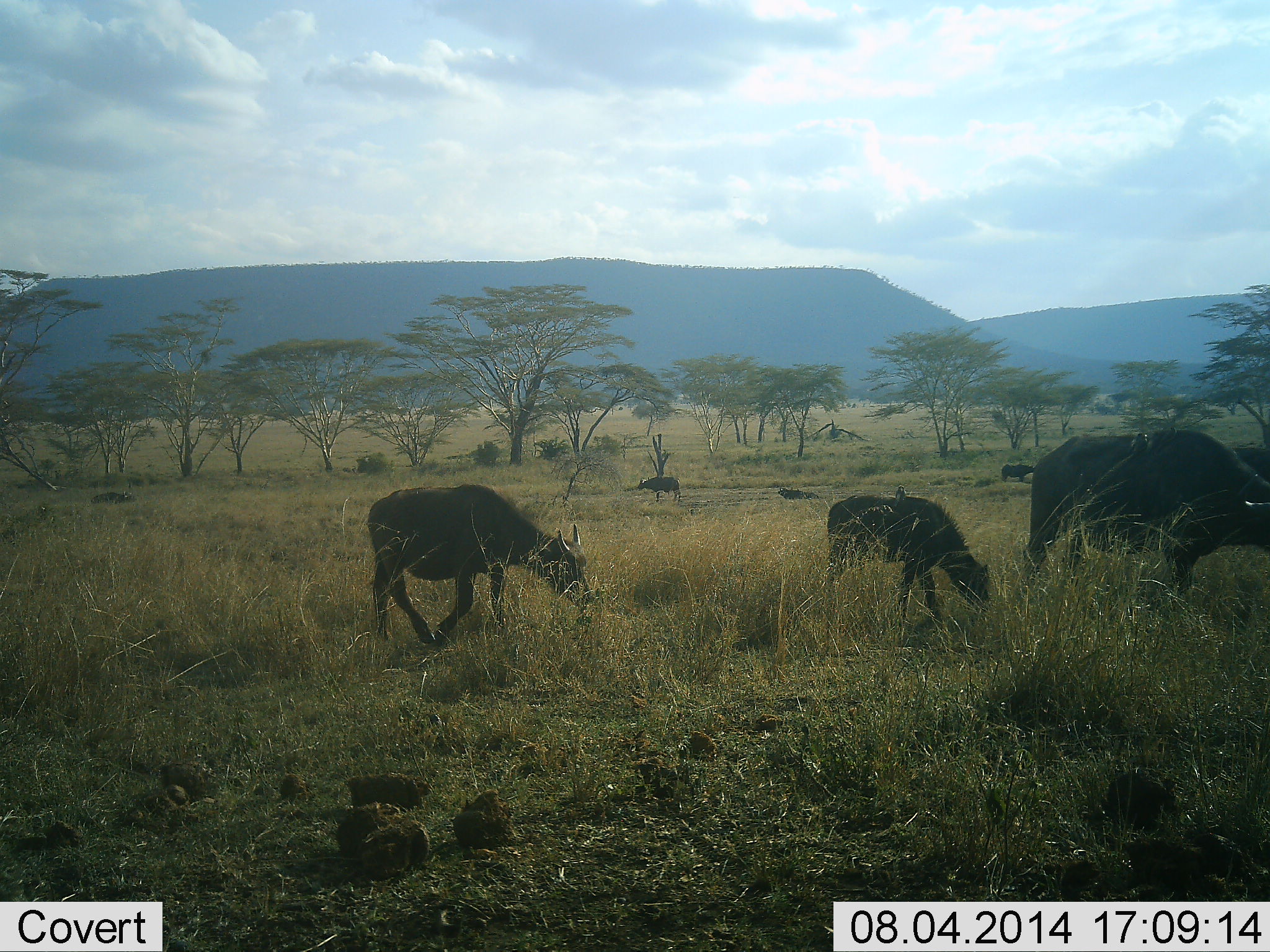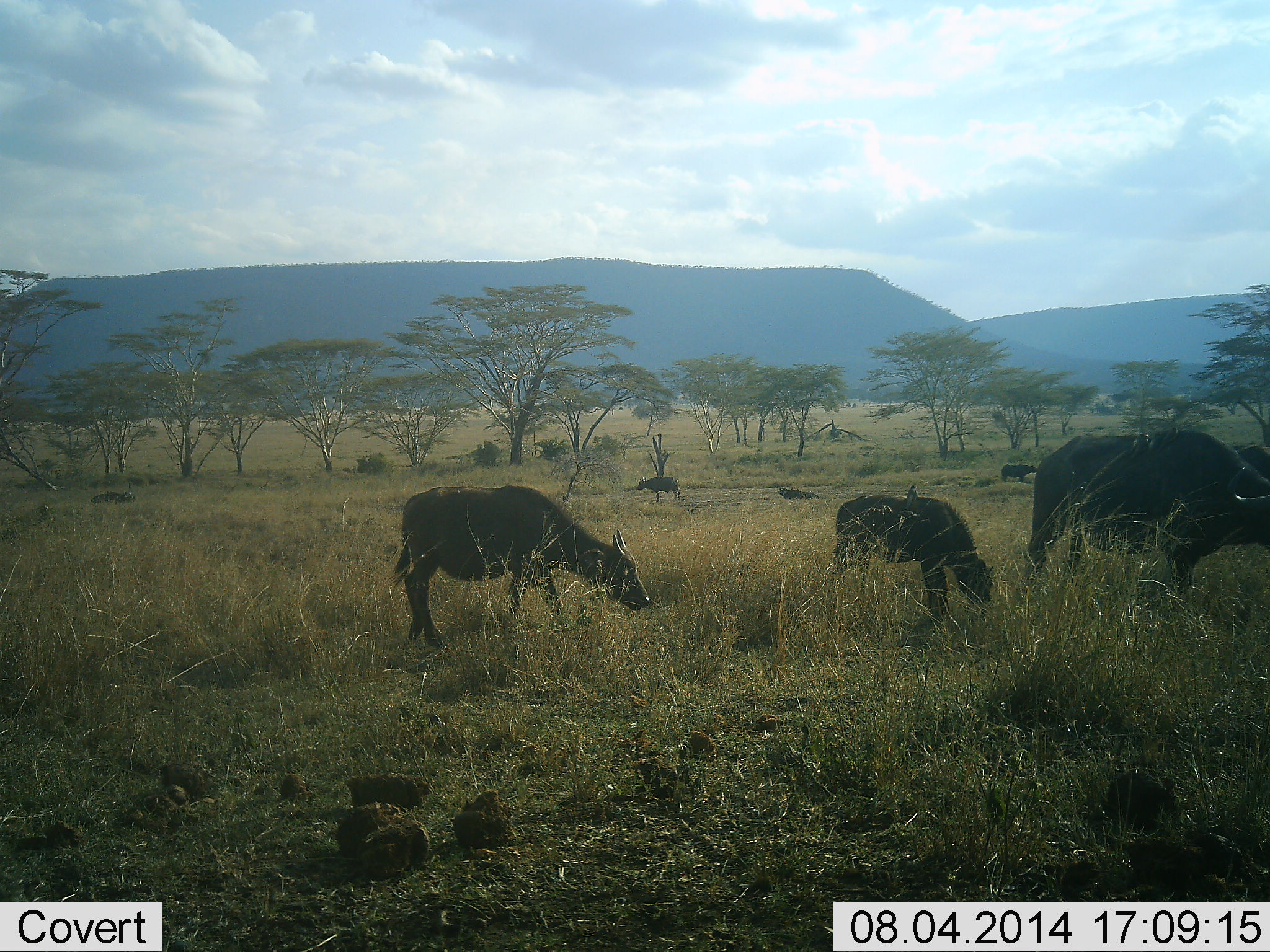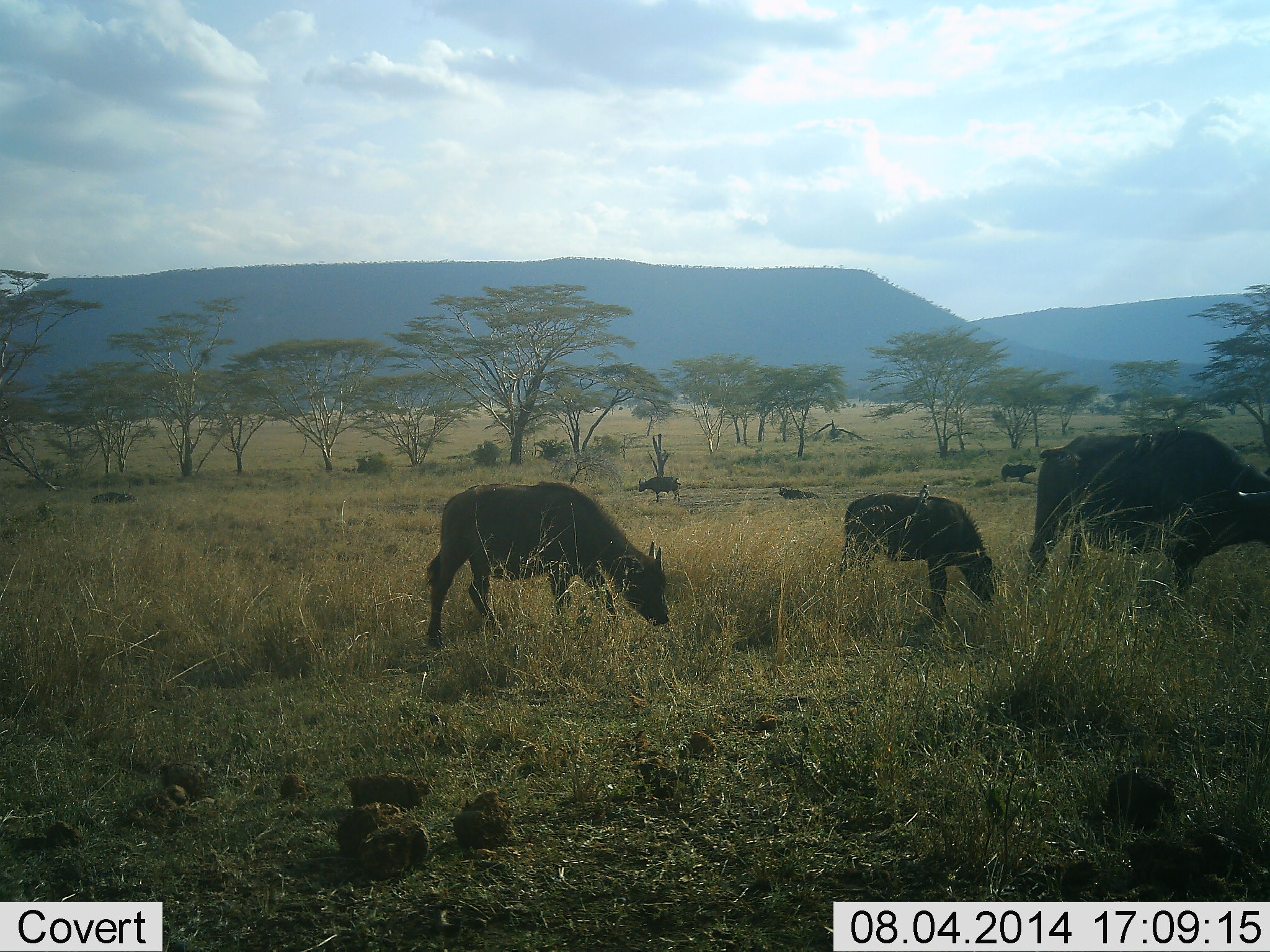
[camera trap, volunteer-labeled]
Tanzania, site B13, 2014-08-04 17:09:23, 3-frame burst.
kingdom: Animalia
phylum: Chordata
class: Mammalia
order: Artiodactyla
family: Bovidae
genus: Syncerus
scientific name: Syncerus caffer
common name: cape buffalo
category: buffalo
Buffalo (cape buffalo) (Syncerus caffer), count 6. Behavior (volunteer vote fractions): standing 54%, resting 23%, moving 62%, interacting 0%. Young present (vote fraction): 100%. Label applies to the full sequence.